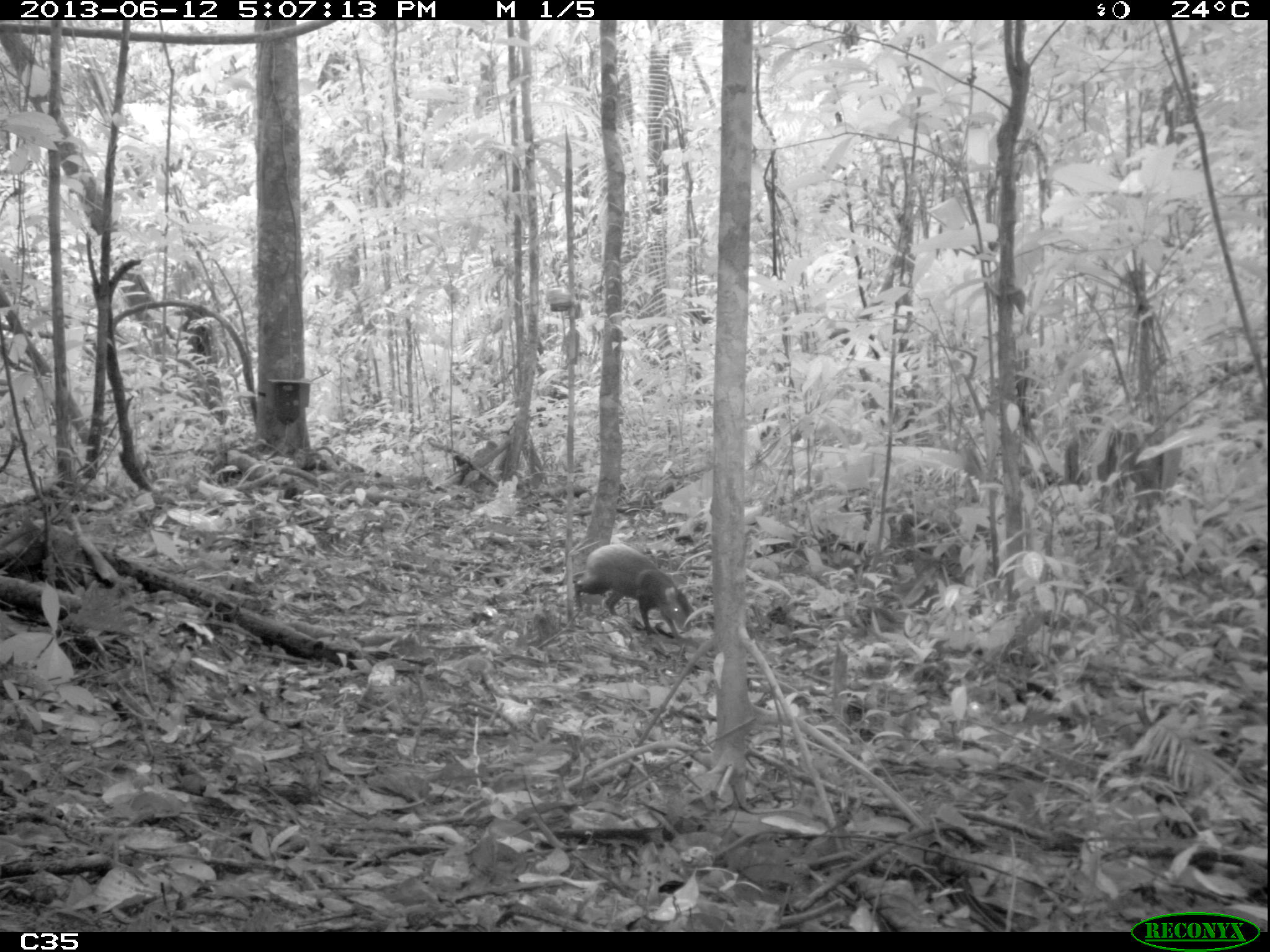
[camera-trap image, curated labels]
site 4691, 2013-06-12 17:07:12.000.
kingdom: Animalia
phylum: Chordata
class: Mammalia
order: Rodentia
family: Dasyproctidae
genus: Dasyprocta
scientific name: Dasyprocta leporina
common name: red-rumped agouti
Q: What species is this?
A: Dasyprocta leporina (red-rumped agouti).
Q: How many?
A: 1.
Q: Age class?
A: Adult.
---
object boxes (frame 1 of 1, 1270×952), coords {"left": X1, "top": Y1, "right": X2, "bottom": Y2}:
dasyprocta leporina: {"left": 573, "top": 543, "right": 696, "bottom": 649}